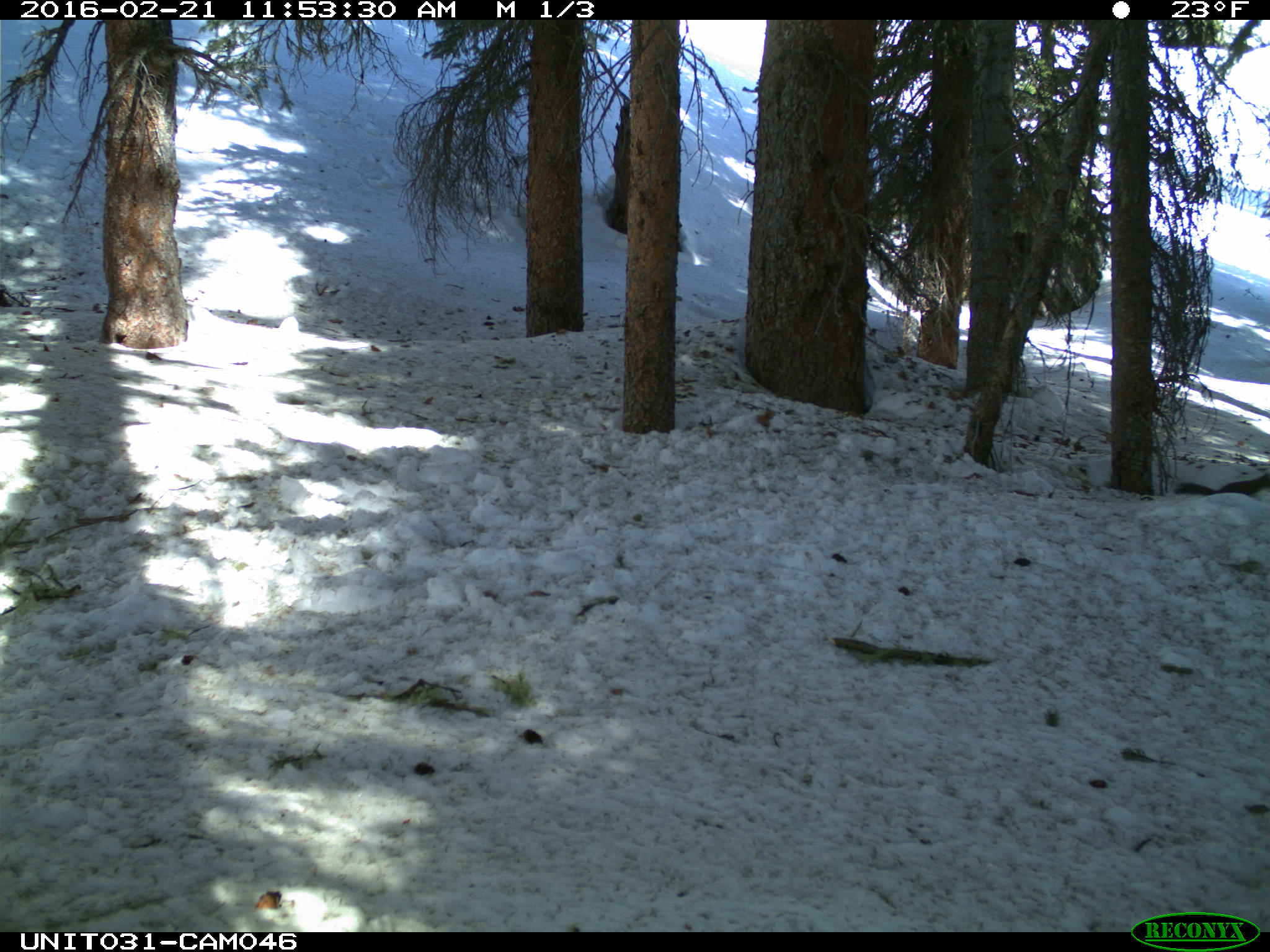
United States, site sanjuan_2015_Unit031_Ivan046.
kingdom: Animalia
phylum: Chordata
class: Mammalia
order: Rodentia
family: Sciuridae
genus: Tamiasciurus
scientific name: Tamiasciurus hudsonicus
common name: american red squirrel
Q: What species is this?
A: Tamiasciurus hudsonicus (american red squirrel).